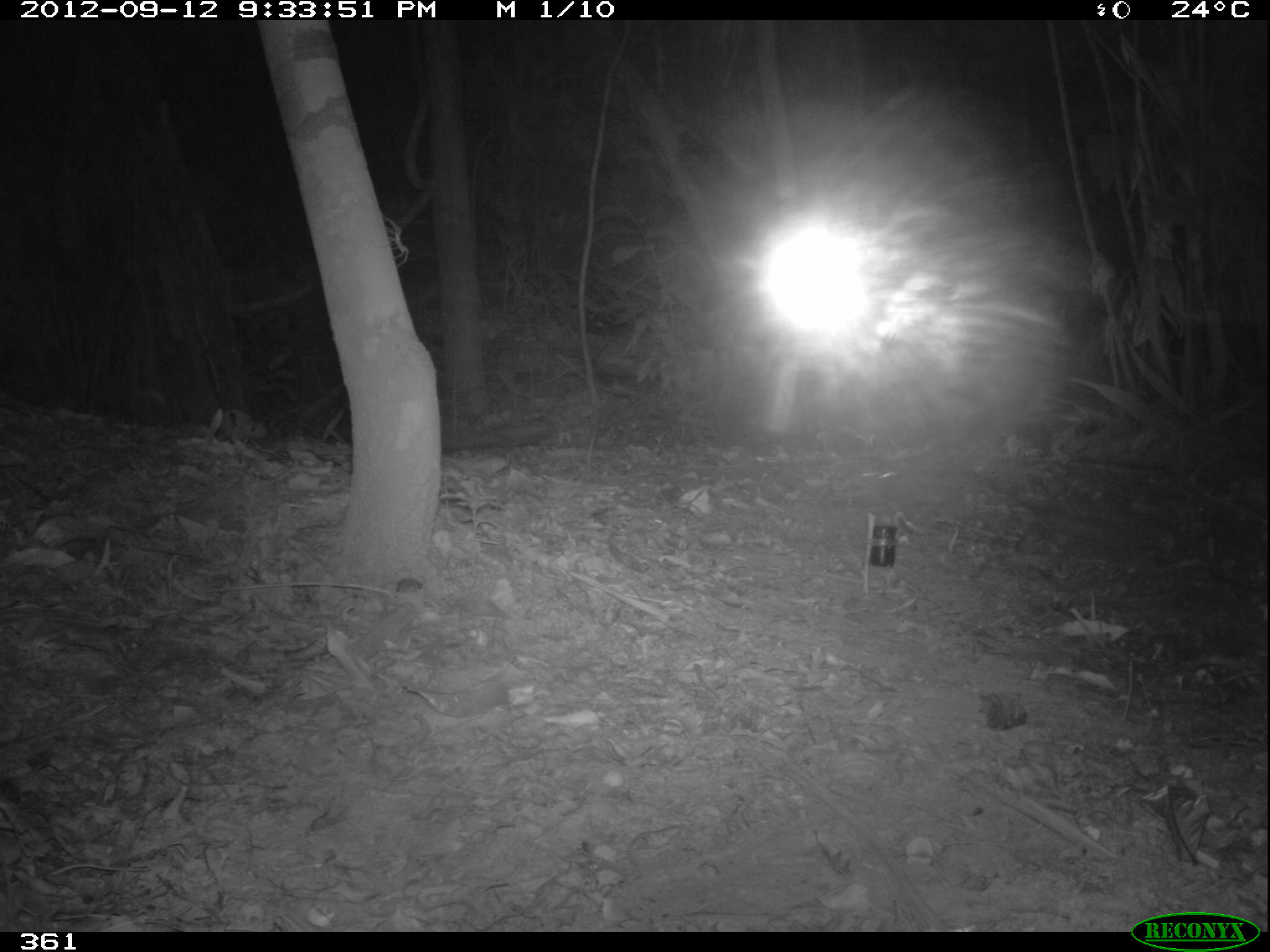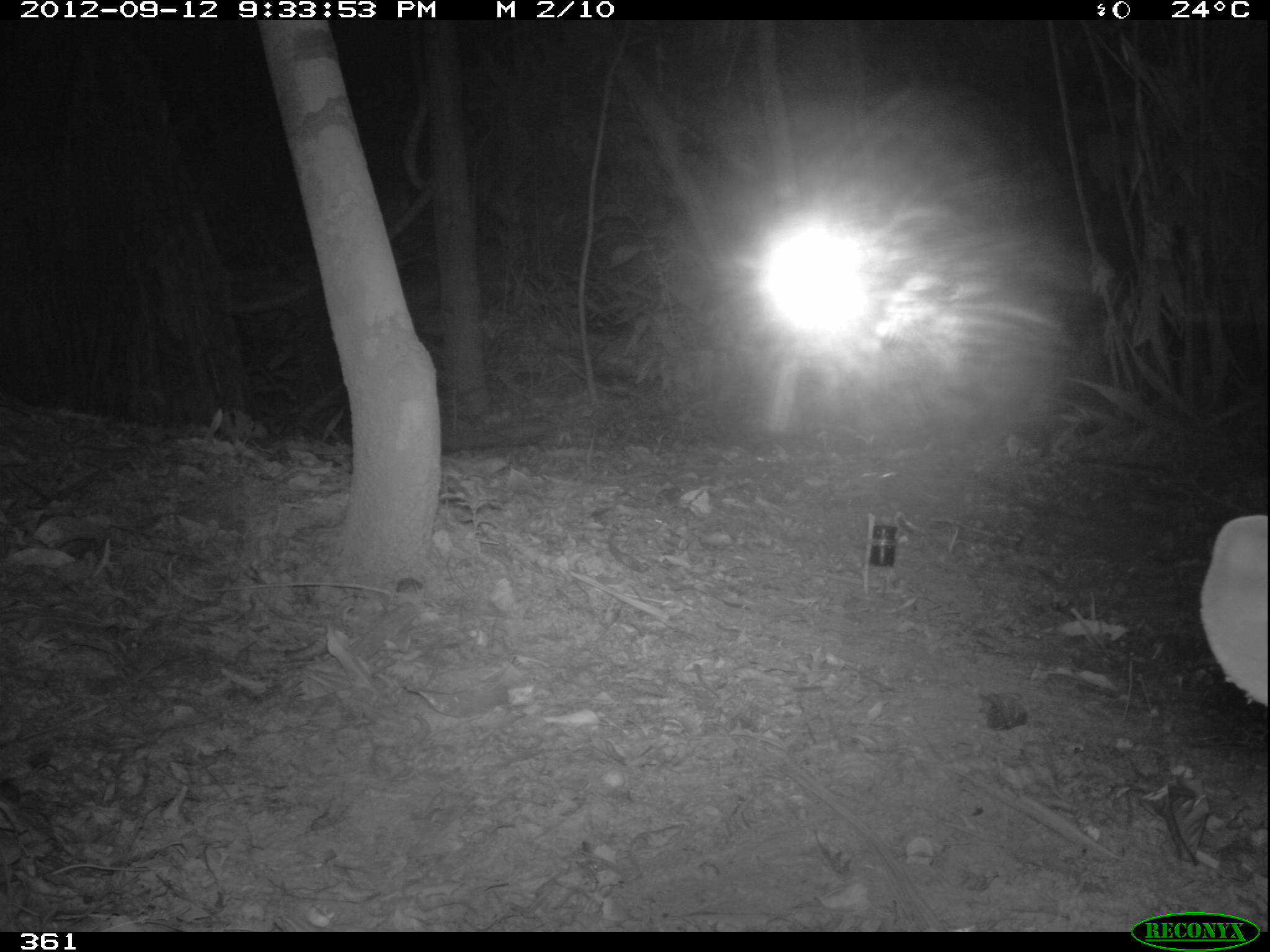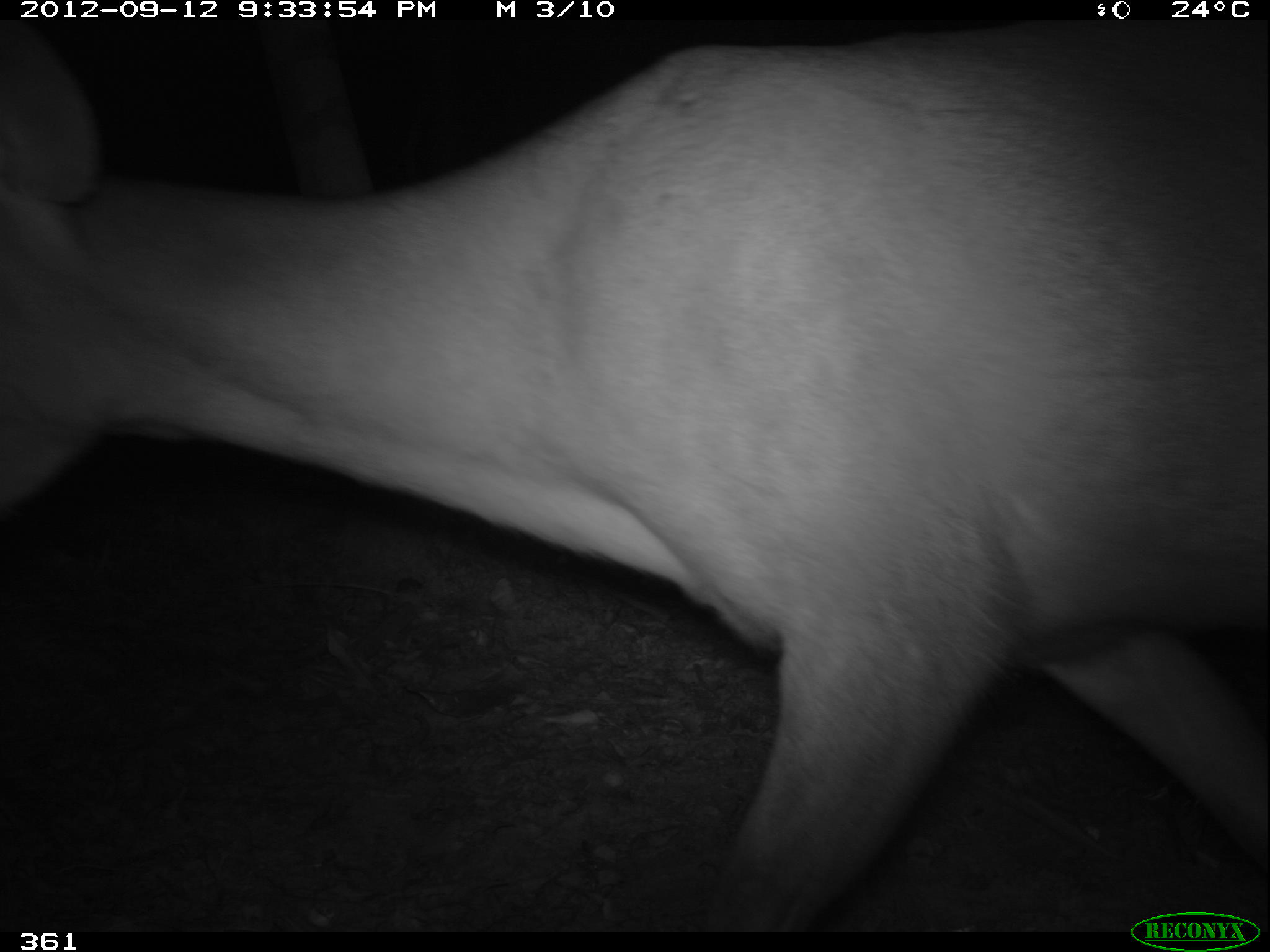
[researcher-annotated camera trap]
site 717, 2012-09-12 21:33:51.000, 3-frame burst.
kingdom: Animalia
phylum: Chordata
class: Mammalia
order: Artiodactyla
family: Cervidae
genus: Mazama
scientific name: Mazama americana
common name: red brocket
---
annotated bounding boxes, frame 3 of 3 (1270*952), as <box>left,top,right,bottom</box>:
mazama americana: <box>1,16,1268,932</box>